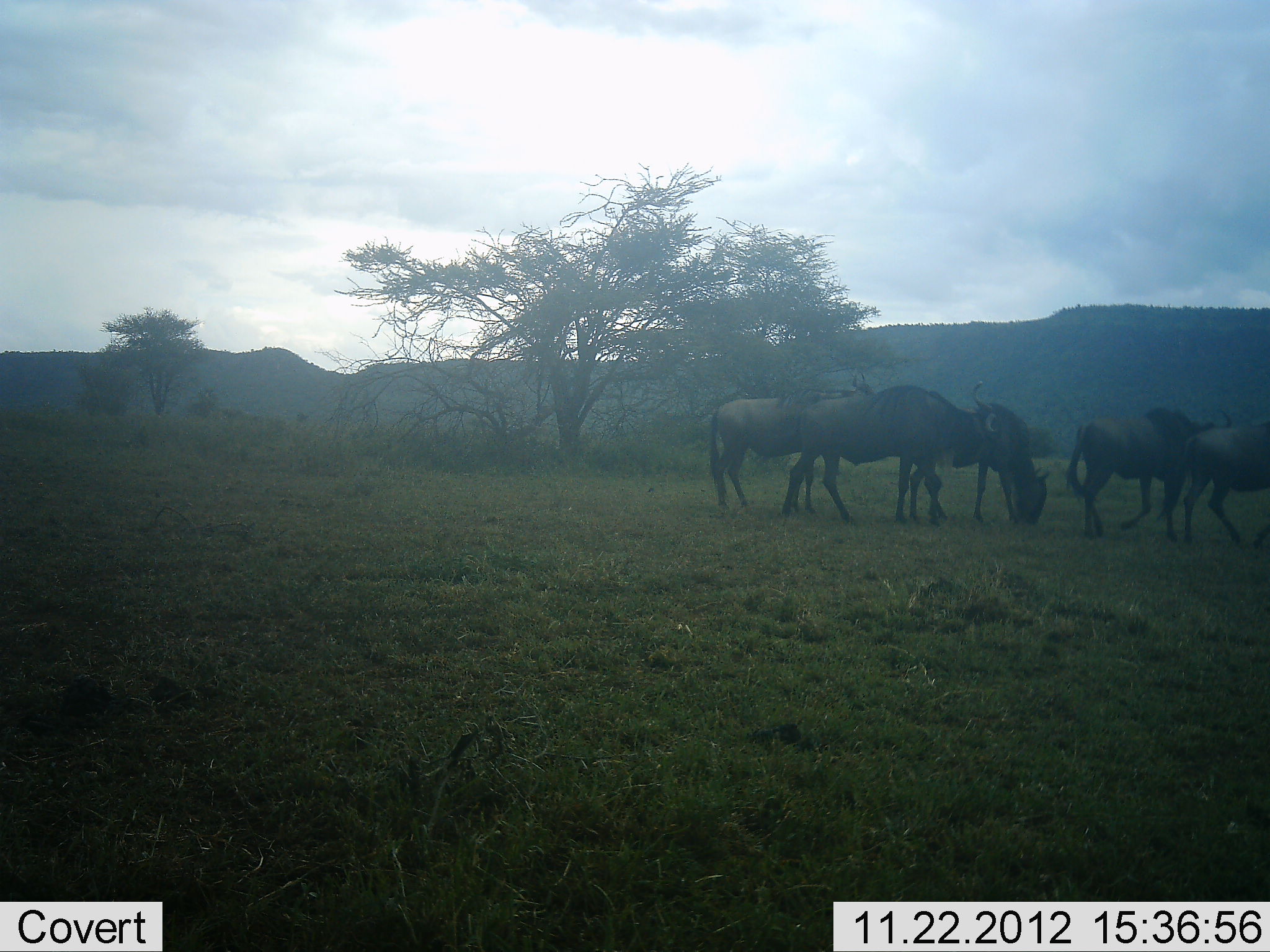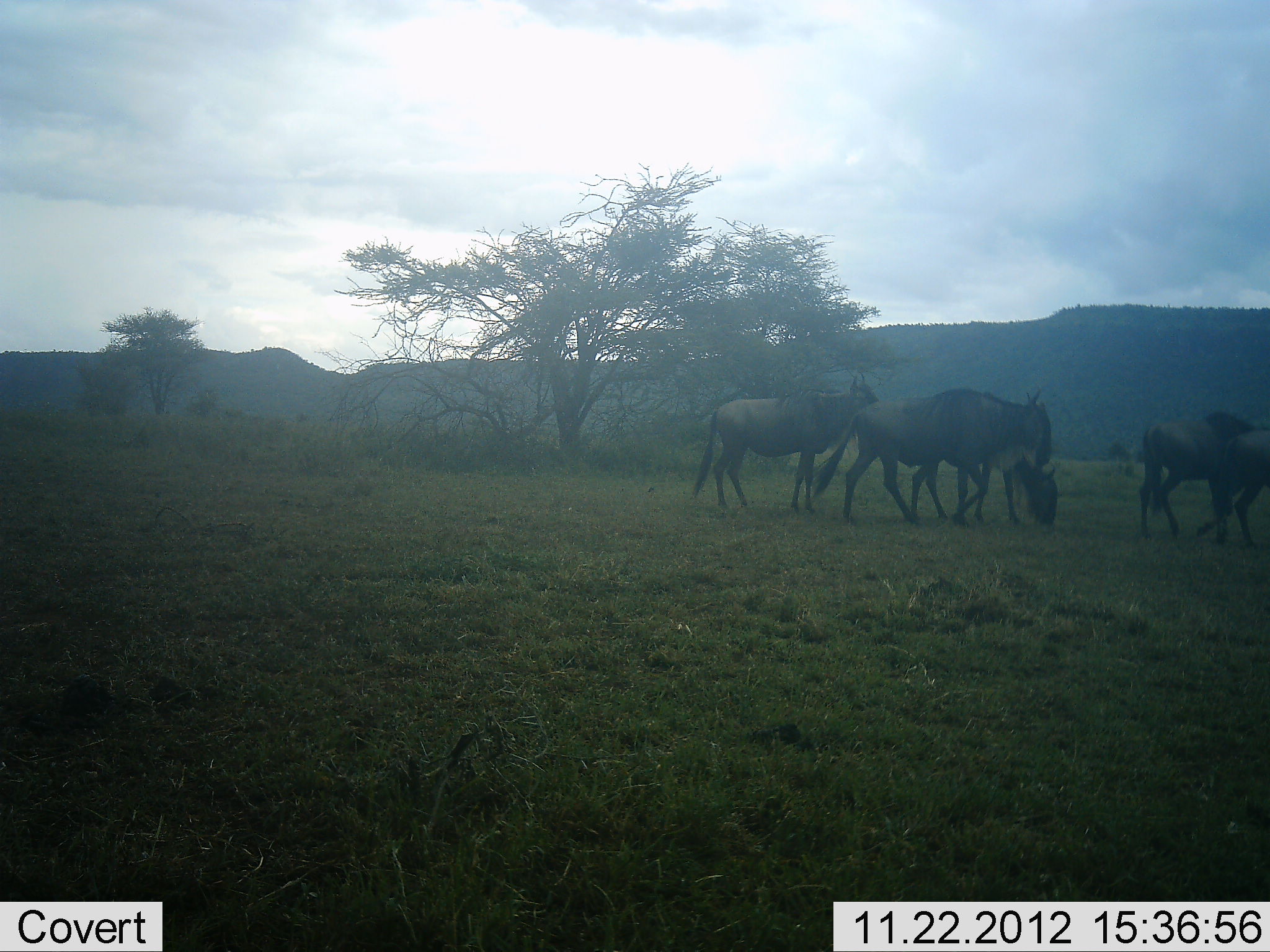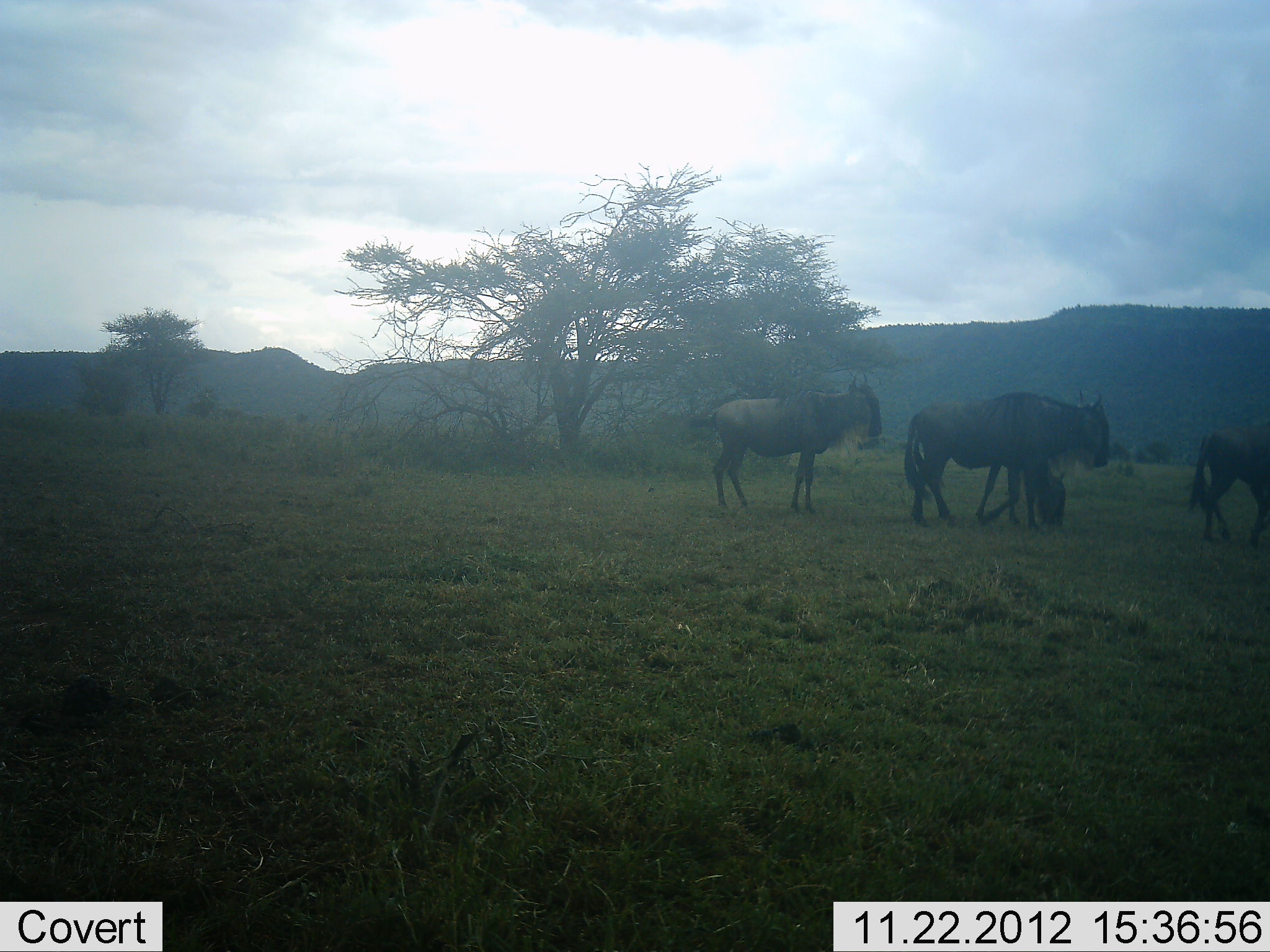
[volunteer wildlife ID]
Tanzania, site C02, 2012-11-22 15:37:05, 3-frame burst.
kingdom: Animalia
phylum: Chordata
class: Mammalia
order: Artiodactyla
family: Bovidae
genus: Connochaetes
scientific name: Connochaetes taurinus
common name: blue wildebeest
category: wildebeest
Wildebeest (blue wildebeest) (Connochaetes taurinus), count 5. Behavior (volunteer vote fractions): standing 35%, resting 0%, moving 100%, interacting 5%. Young present (vote fraction): 5%. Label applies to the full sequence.